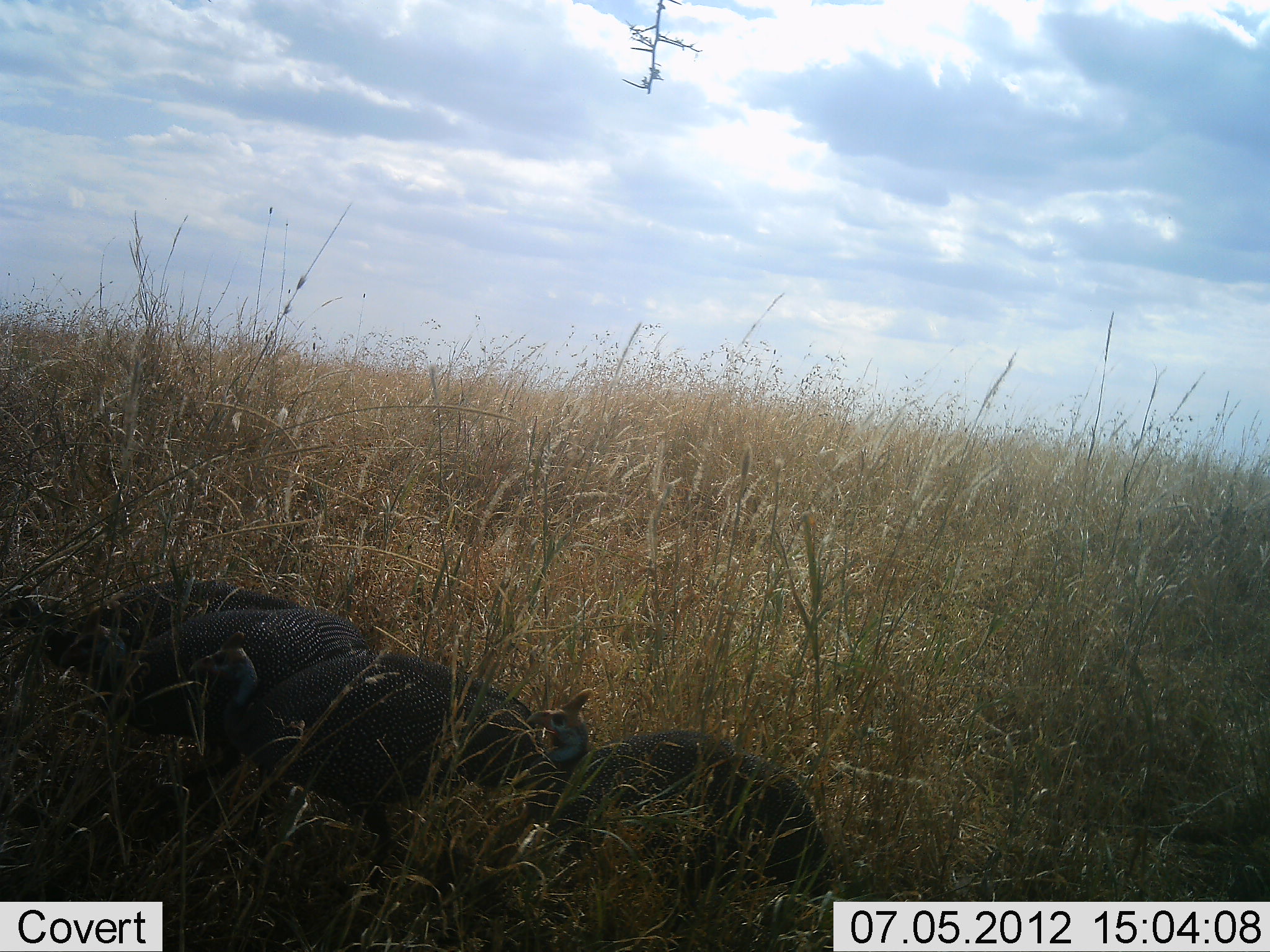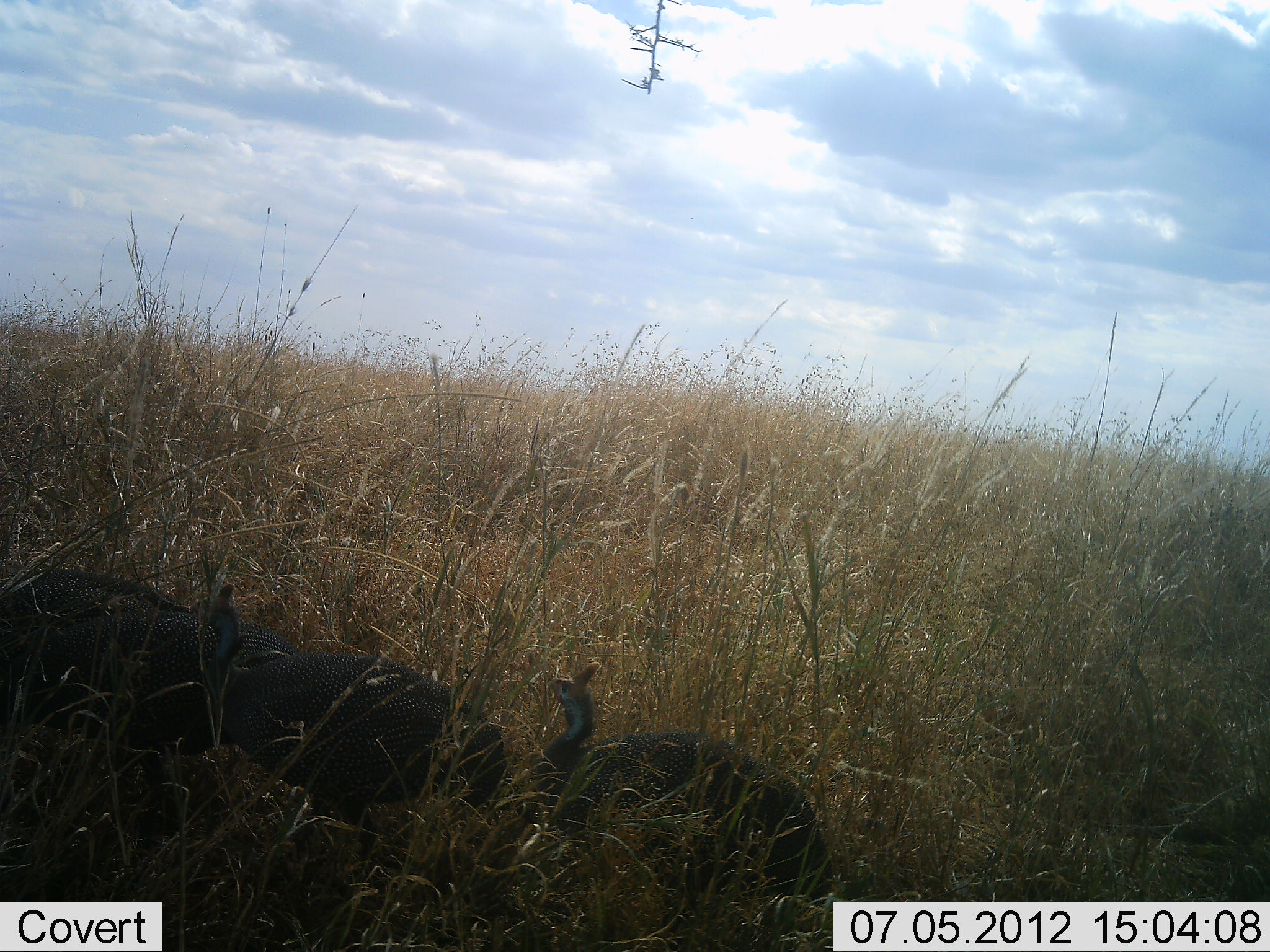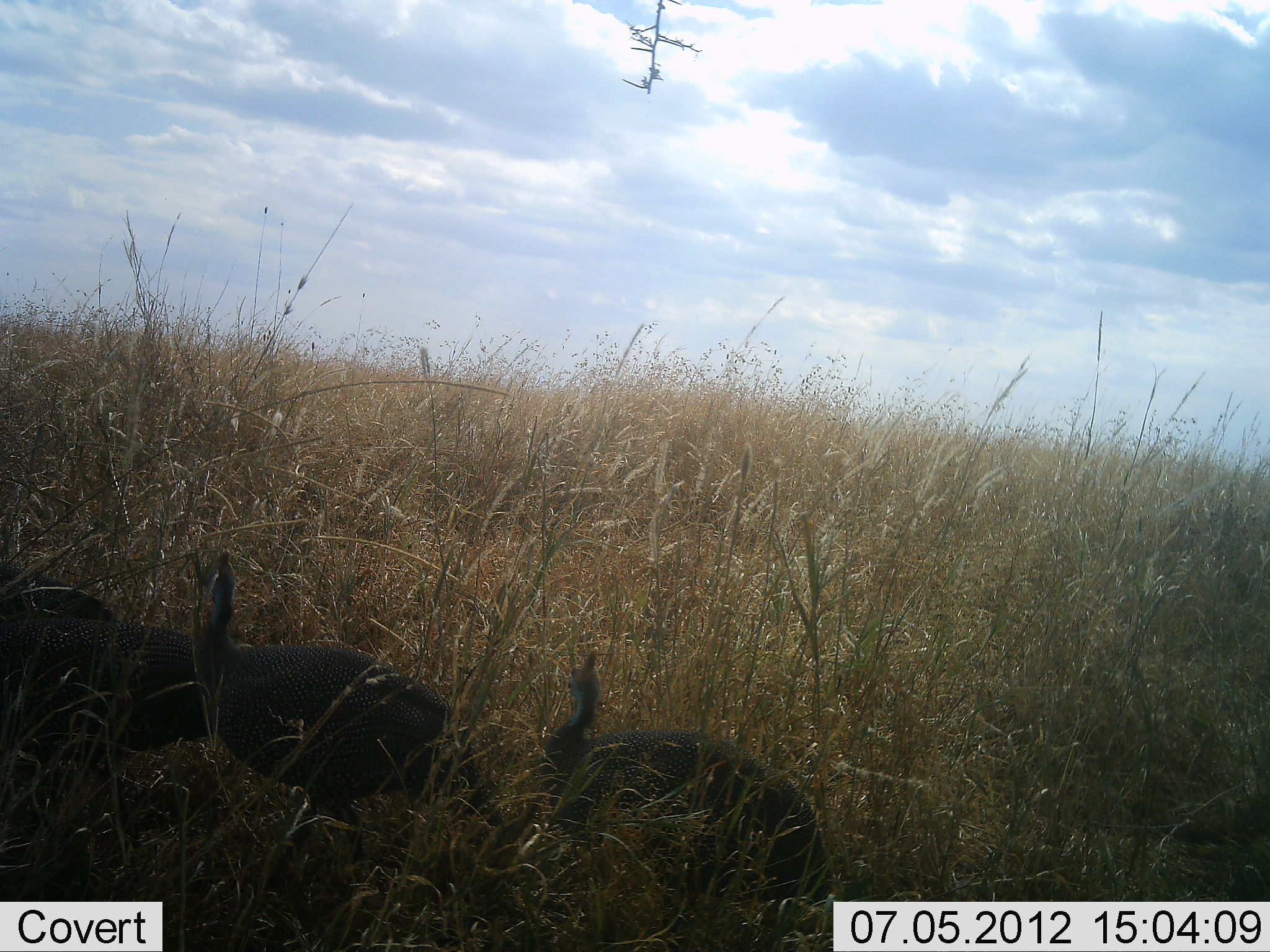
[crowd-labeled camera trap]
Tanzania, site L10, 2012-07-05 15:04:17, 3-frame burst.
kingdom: Animalia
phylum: Chordata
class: Aves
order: Galliformes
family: Numididae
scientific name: Numididae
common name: guinea fowl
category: guineafowl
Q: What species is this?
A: Guineafowl (guinea fowl) (Numididae).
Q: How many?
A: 4.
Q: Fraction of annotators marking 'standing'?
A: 40%.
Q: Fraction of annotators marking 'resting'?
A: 0%.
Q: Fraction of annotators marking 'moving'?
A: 100%.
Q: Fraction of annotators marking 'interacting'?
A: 0%.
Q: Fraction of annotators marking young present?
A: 0%.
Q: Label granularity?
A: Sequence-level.